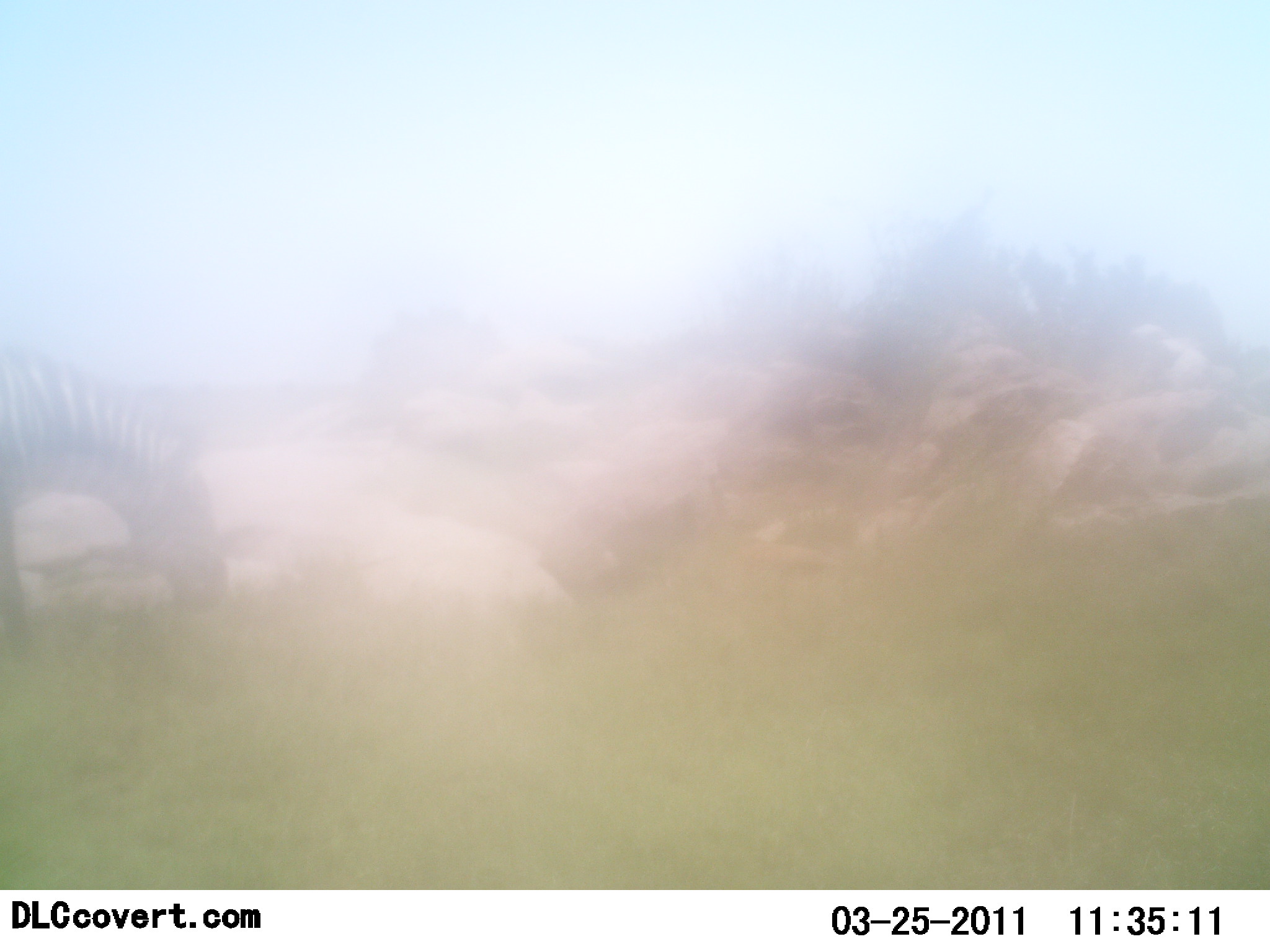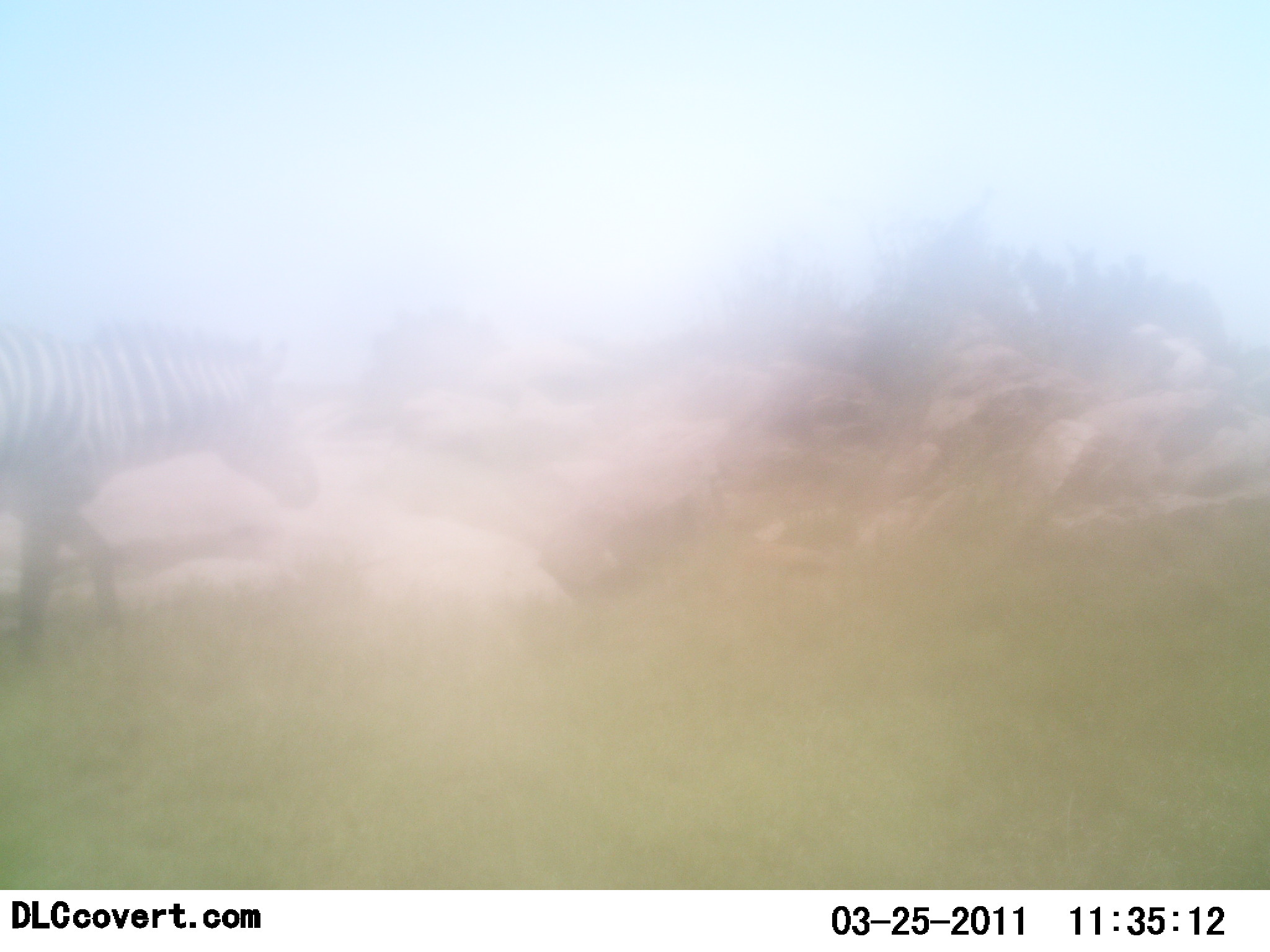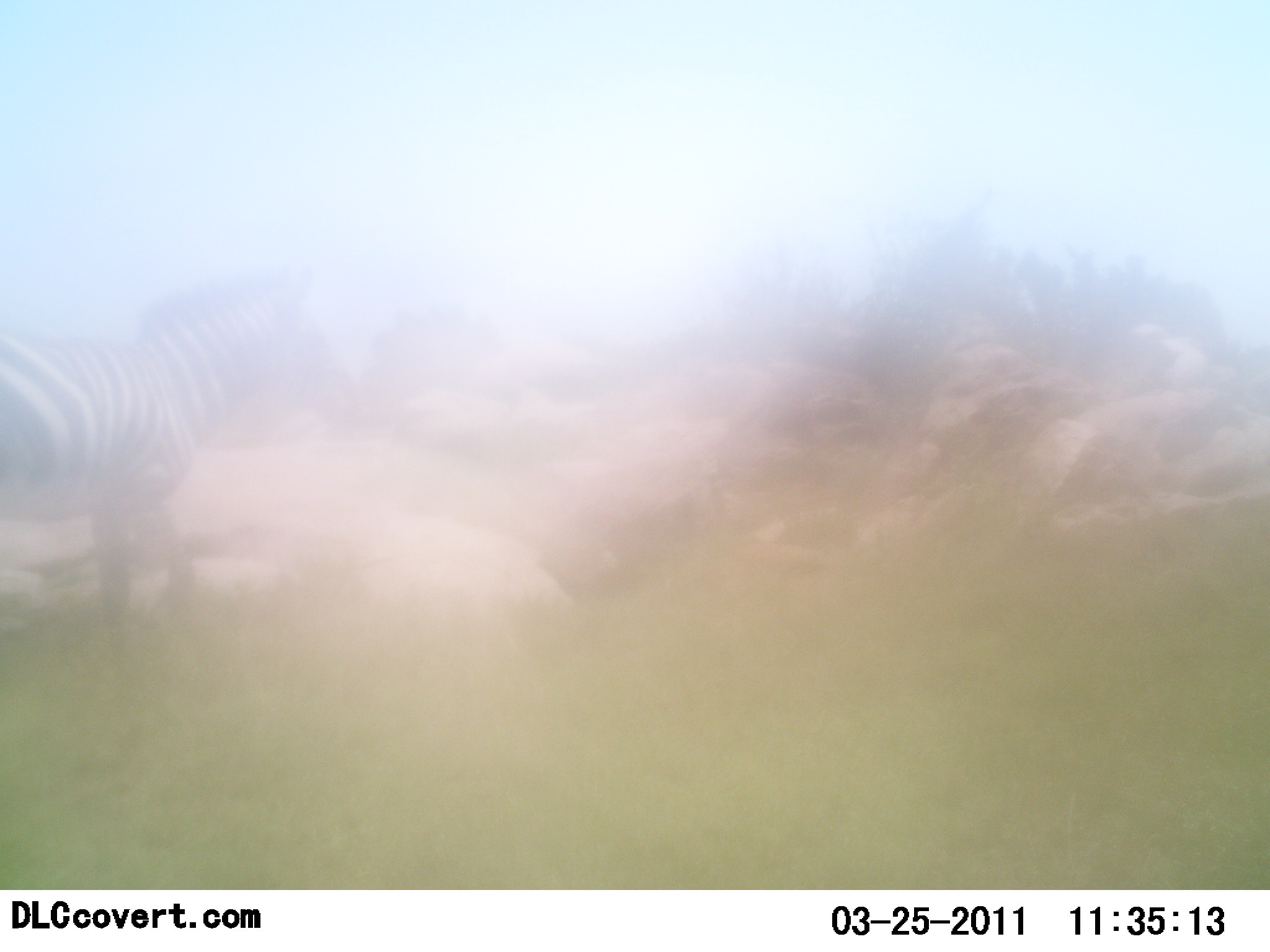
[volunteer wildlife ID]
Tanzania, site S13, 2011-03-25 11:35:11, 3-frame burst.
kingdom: Animalia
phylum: Chordata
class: Mammalia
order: Perissodactyla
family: Equidae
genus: Equus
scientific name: Equus quagga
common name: plains zebra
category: zebra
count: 1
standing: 0%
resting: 0%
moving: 100%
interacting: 0%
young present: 0%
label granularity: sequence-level